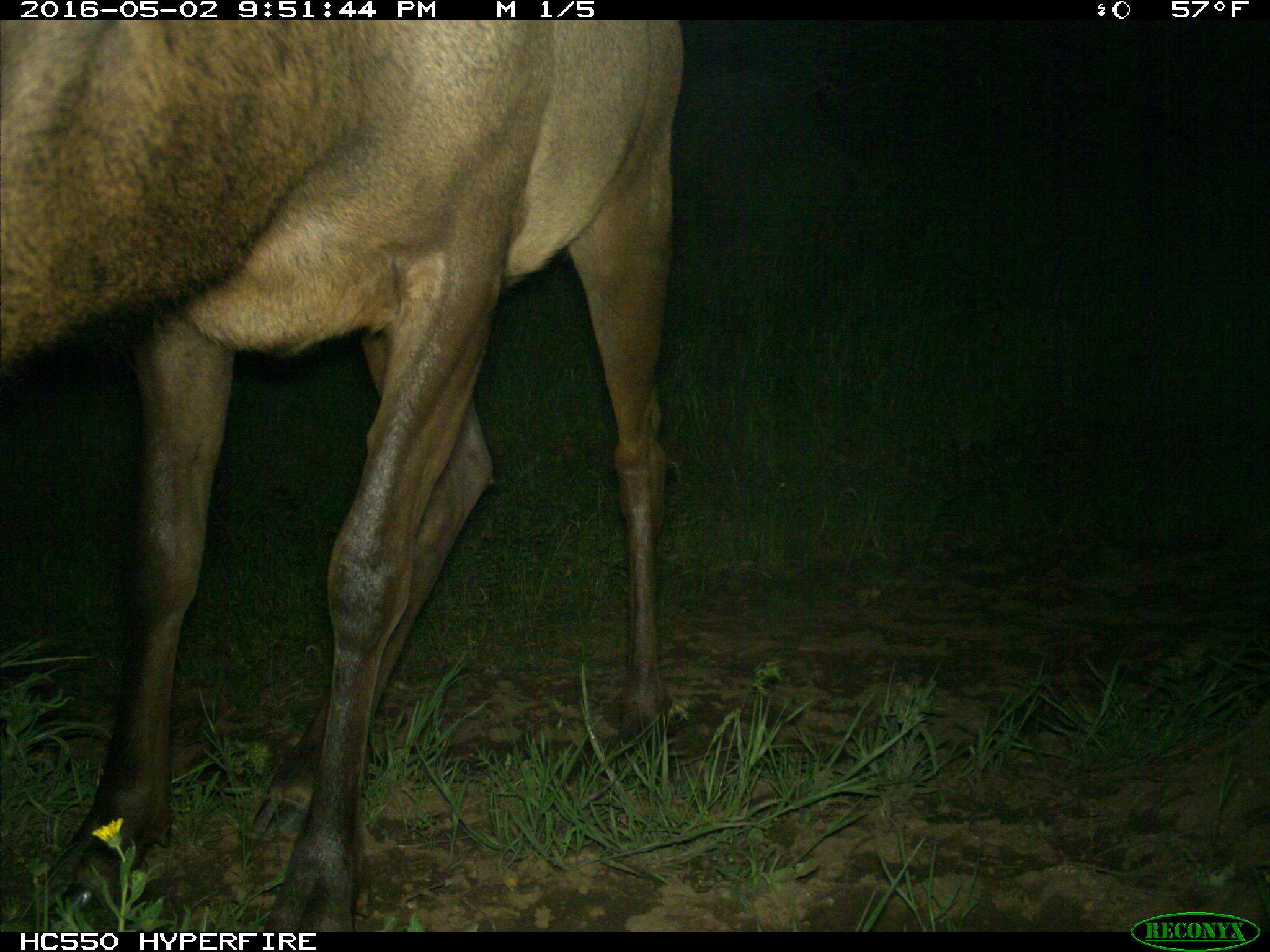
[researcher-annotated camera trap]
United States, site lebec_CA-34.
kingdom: Animalia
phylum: Chordata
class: Mammalia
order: Artiodactyla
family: Cervidae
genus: Cervus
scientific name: Cervus canadensis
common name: elk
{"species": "Cervus canadensis (elk)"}